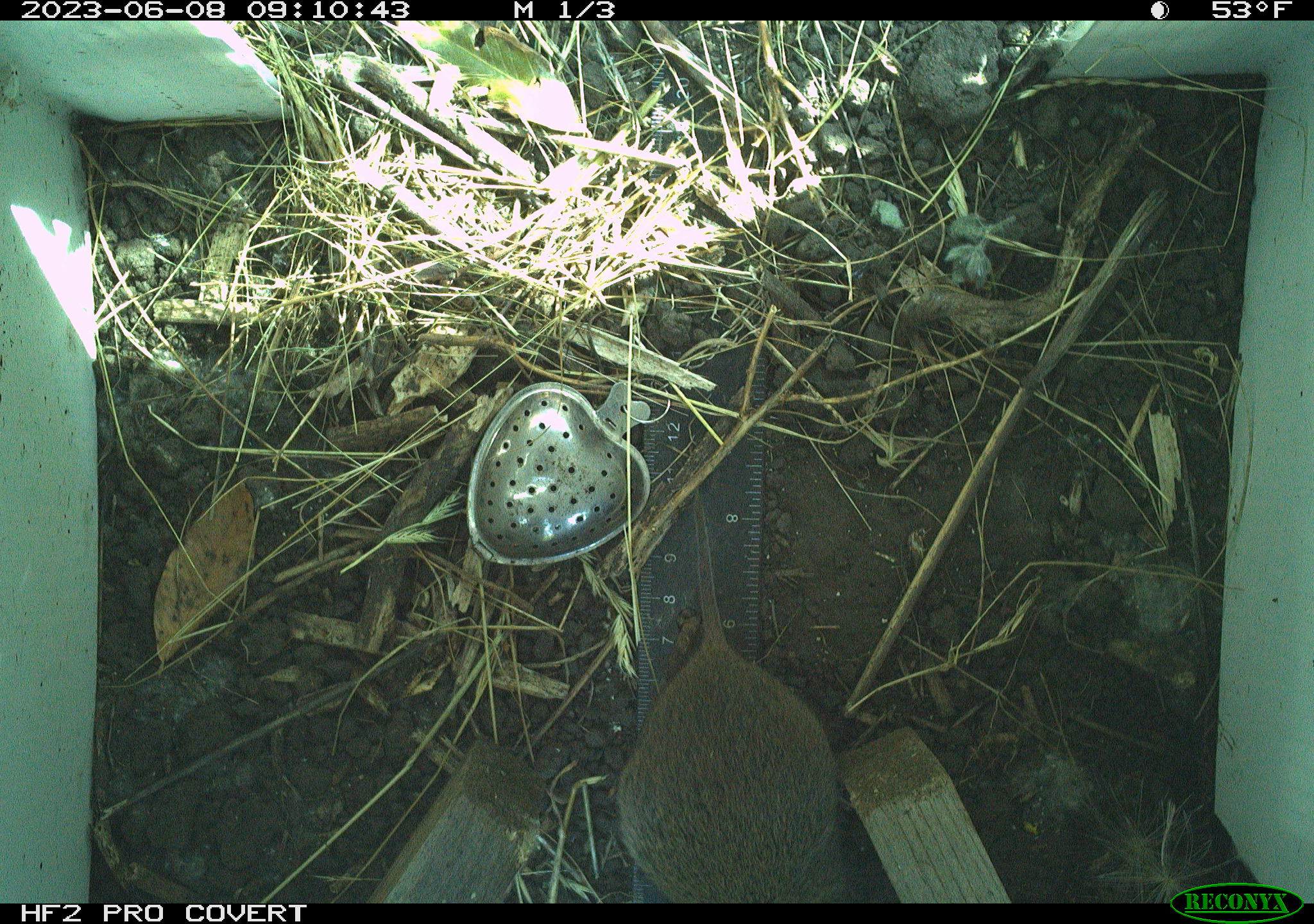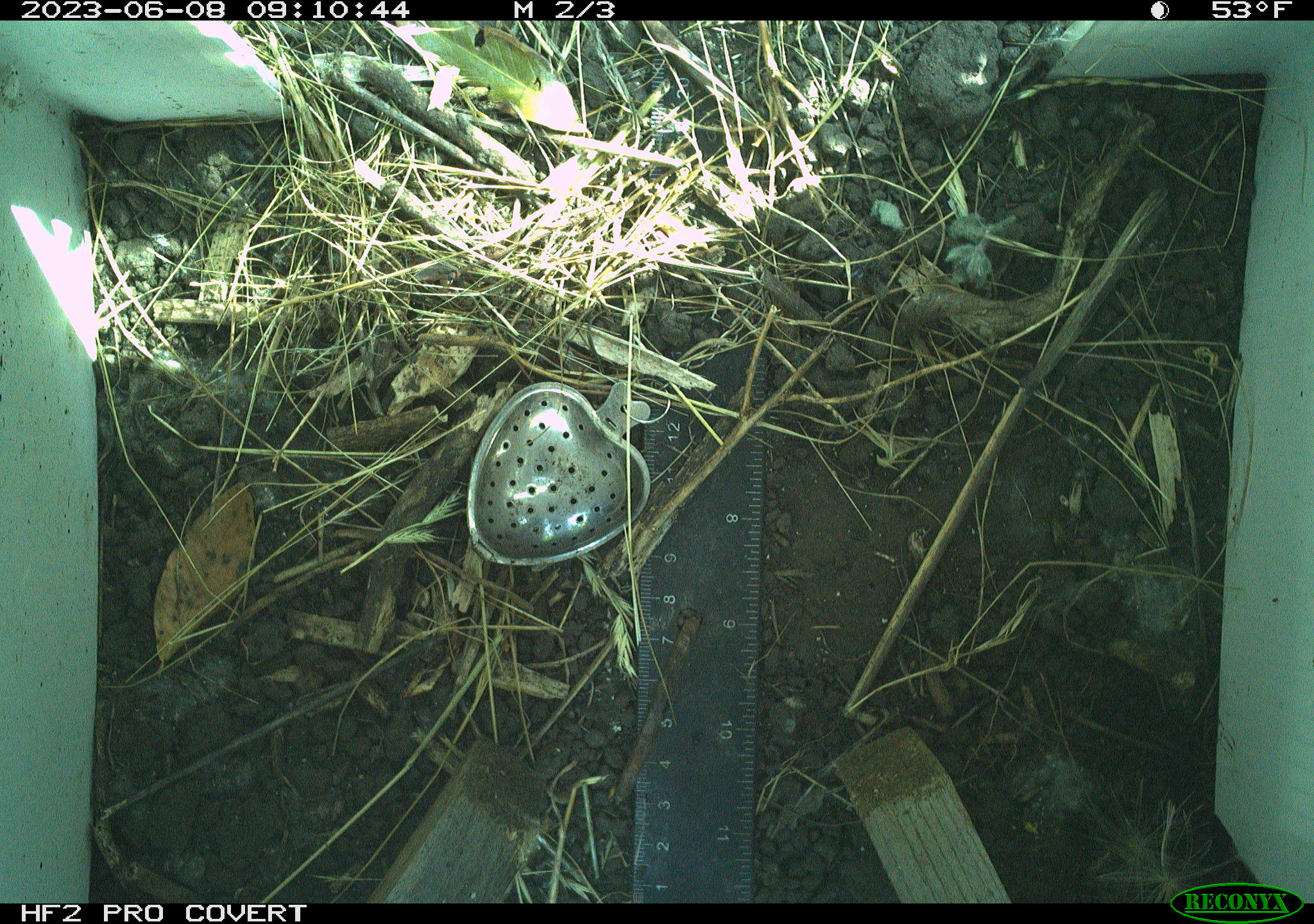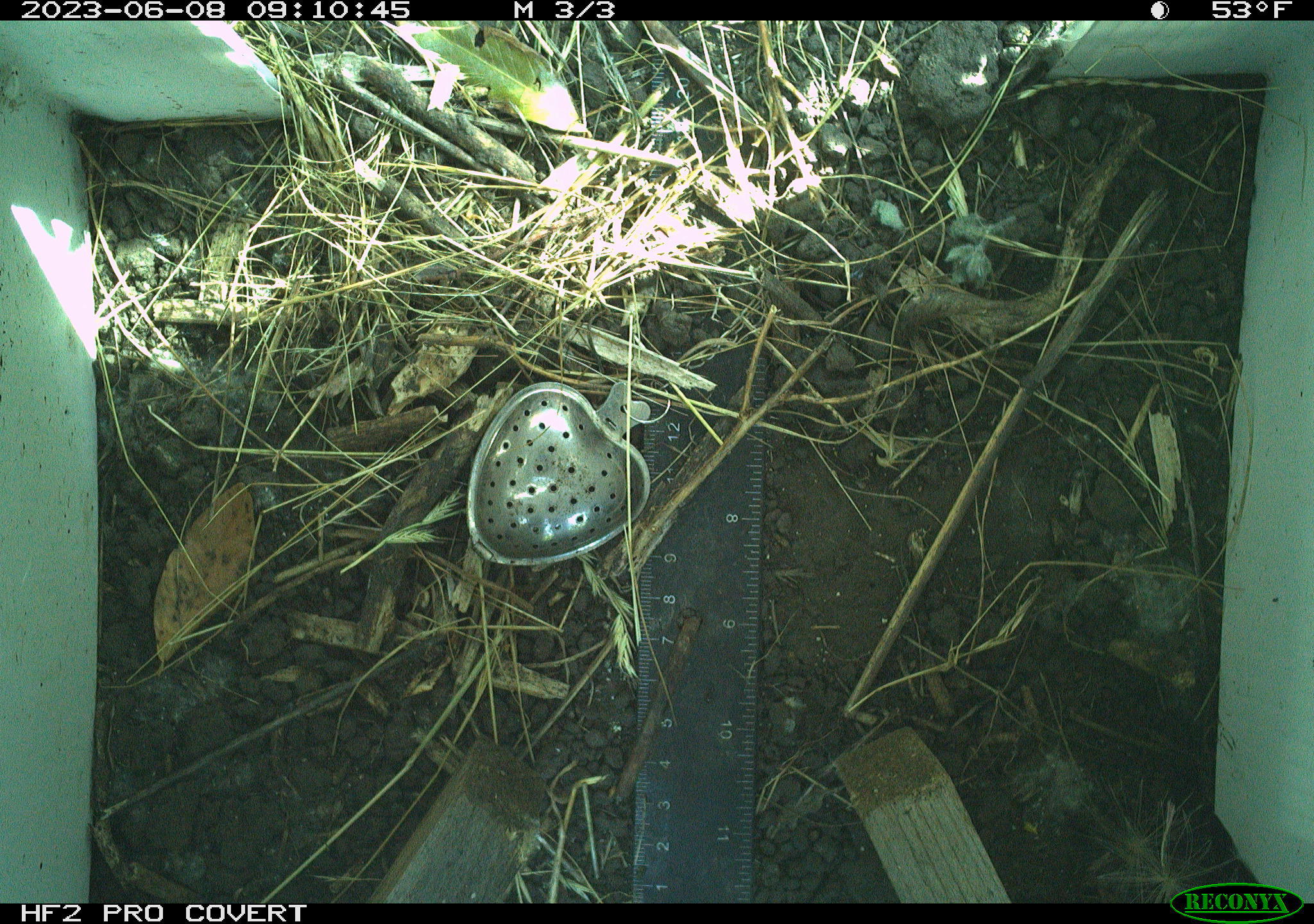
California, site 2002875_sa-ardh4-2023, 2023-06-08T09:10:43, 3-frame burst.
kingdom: Animalia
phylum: Chordata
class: Mammalia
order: Rodentia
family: Cricetidae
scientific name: Arvicolinae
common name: voles, lemmings, and muskrats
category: arvicolinae subfamily